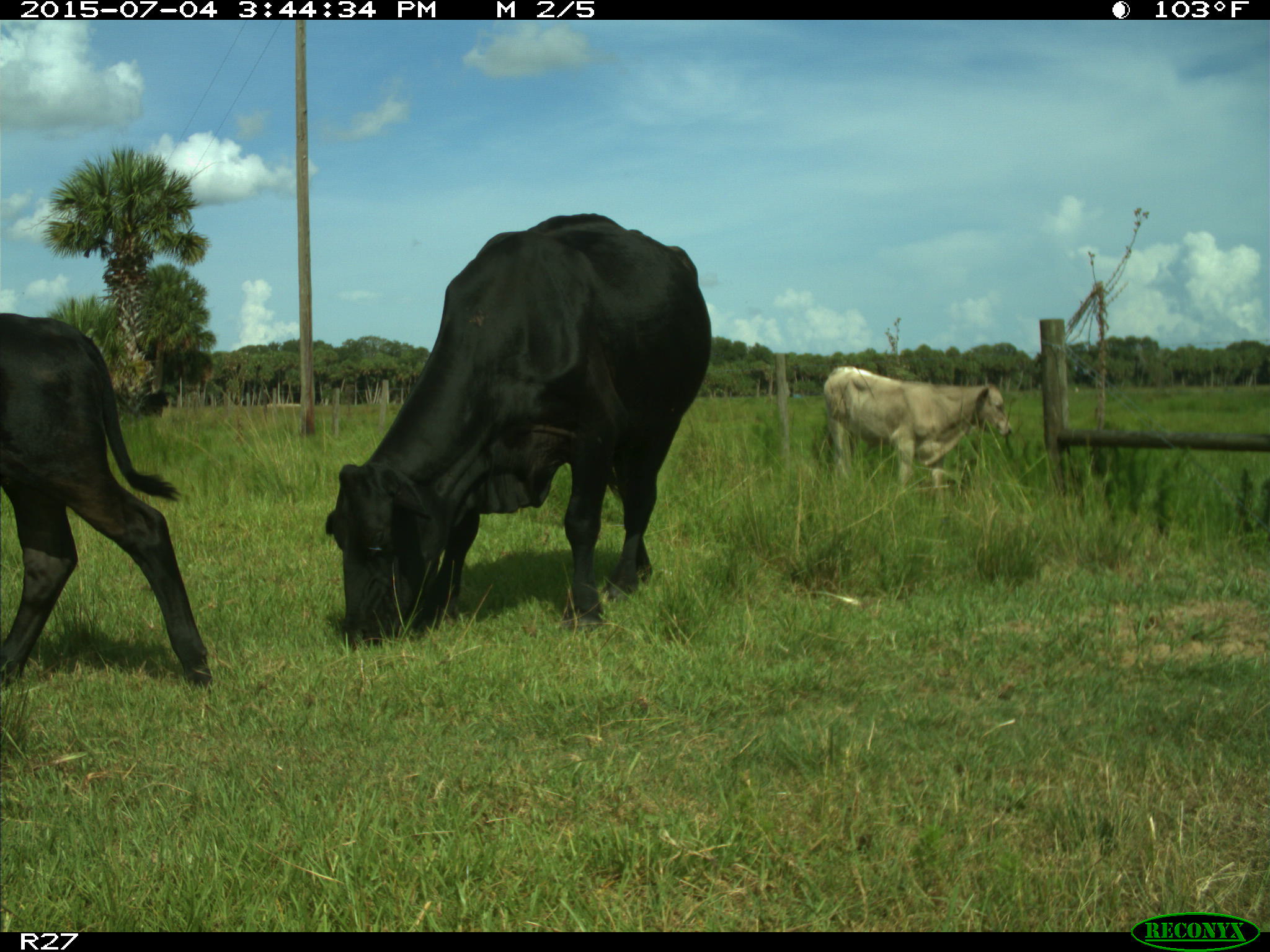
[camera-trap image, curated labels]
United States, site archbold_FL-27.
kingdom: Animalia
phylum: Chordata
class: Mammalia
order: Artiodactyla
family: Bovidae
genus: Bos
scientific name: Bos taurus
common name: domestic cow